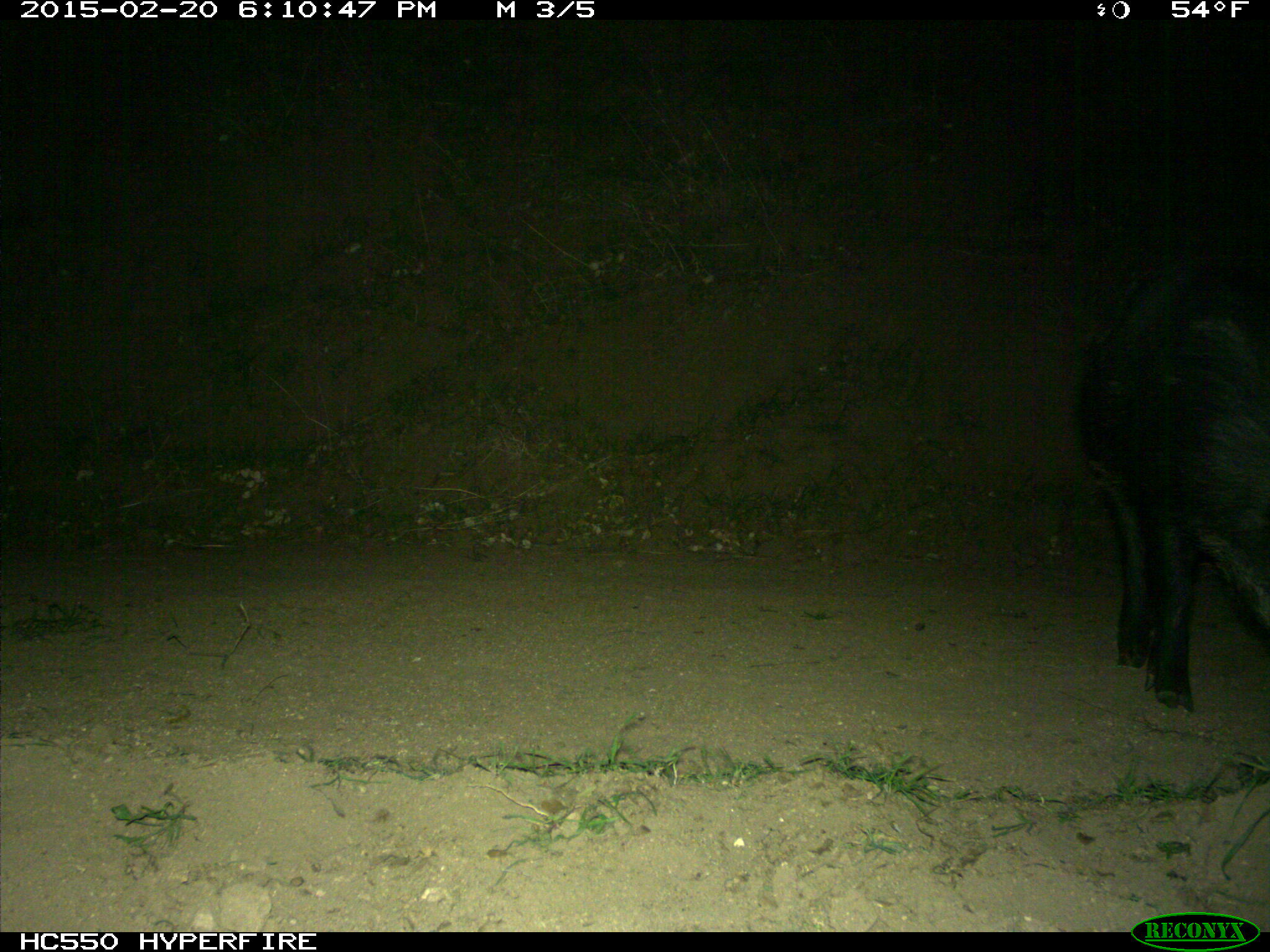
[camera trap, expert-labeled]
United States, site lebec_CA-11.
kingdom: Animalia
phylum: Chordata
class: Mammalia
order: Artiodactyla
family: Suidae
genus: Sus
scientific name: Sus scrofa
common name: wild boar